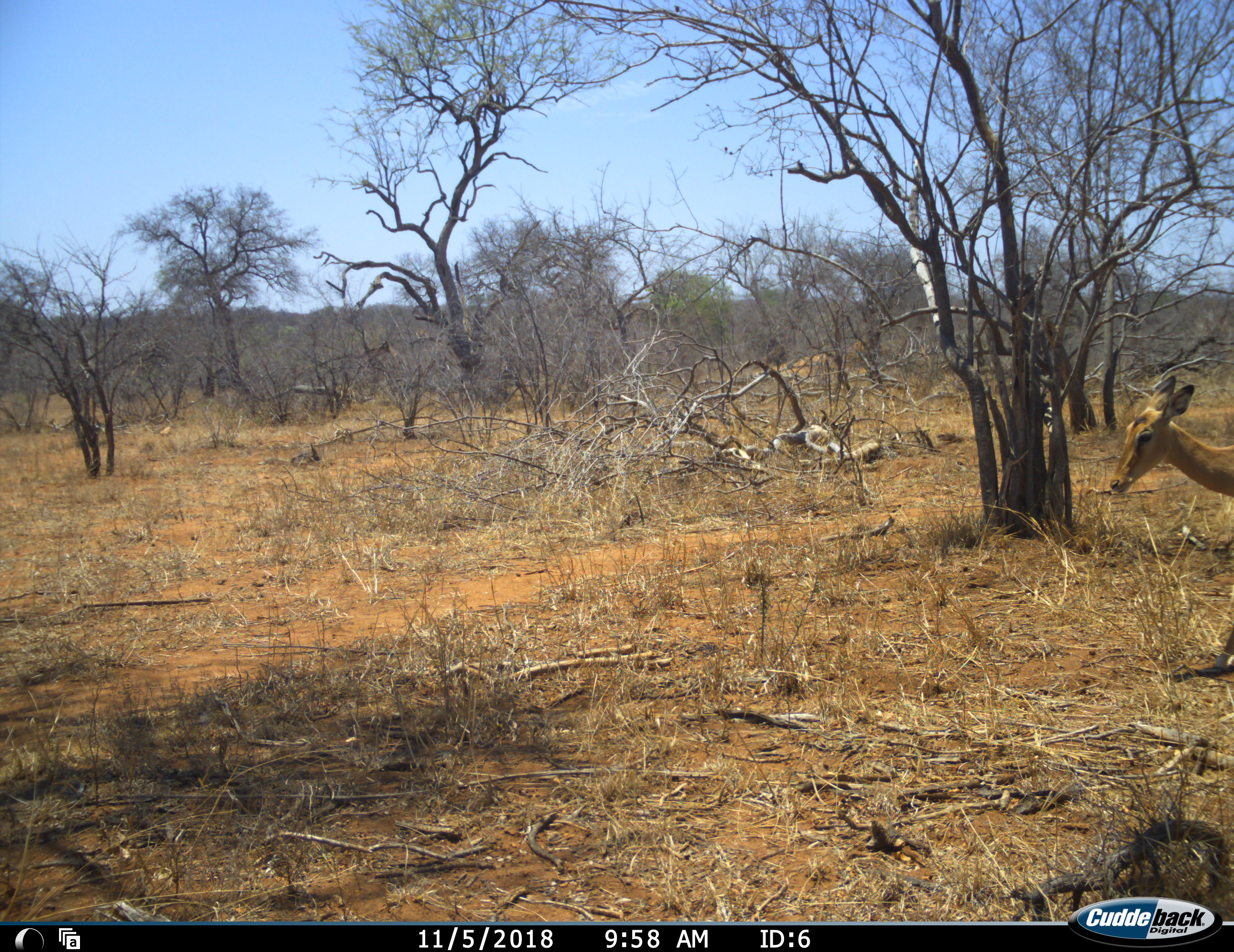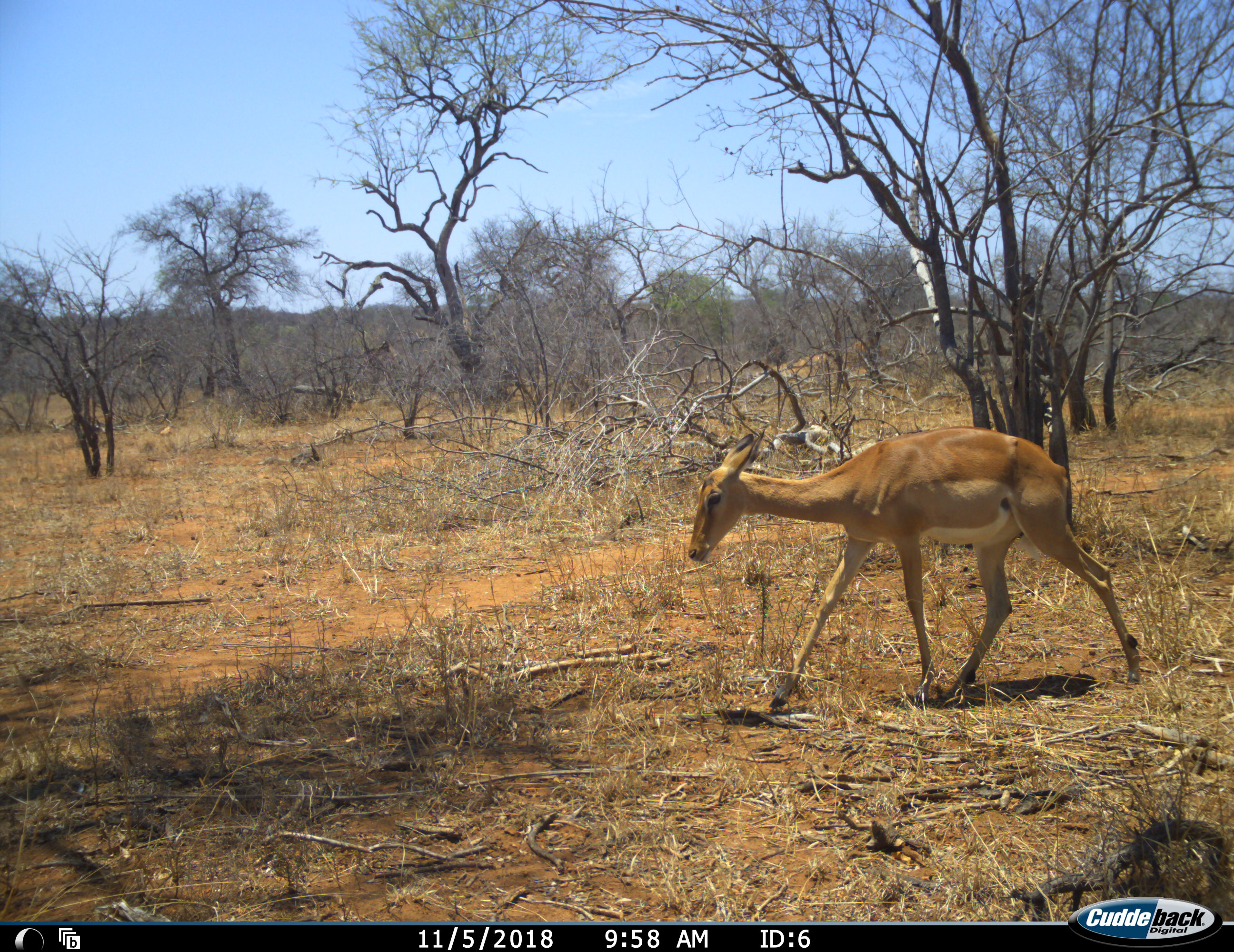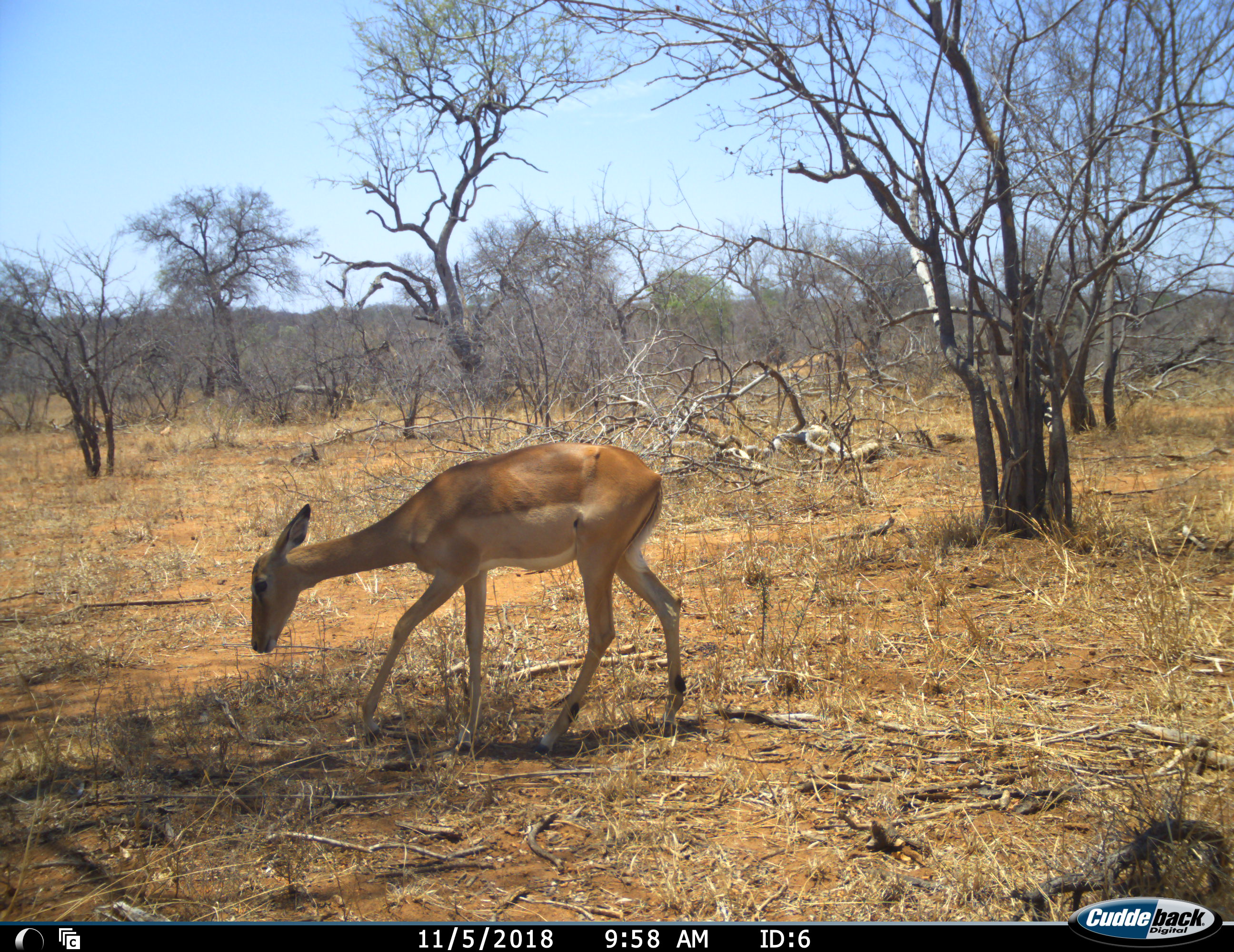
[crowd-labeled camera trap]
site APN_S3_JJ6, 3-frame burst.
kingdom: Animalia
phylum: Chordata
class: Mammalia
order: Artiodactyla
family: Bovidae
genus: Aepyceros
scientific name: Aepyceros melampus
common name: impala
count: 1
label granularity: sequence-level